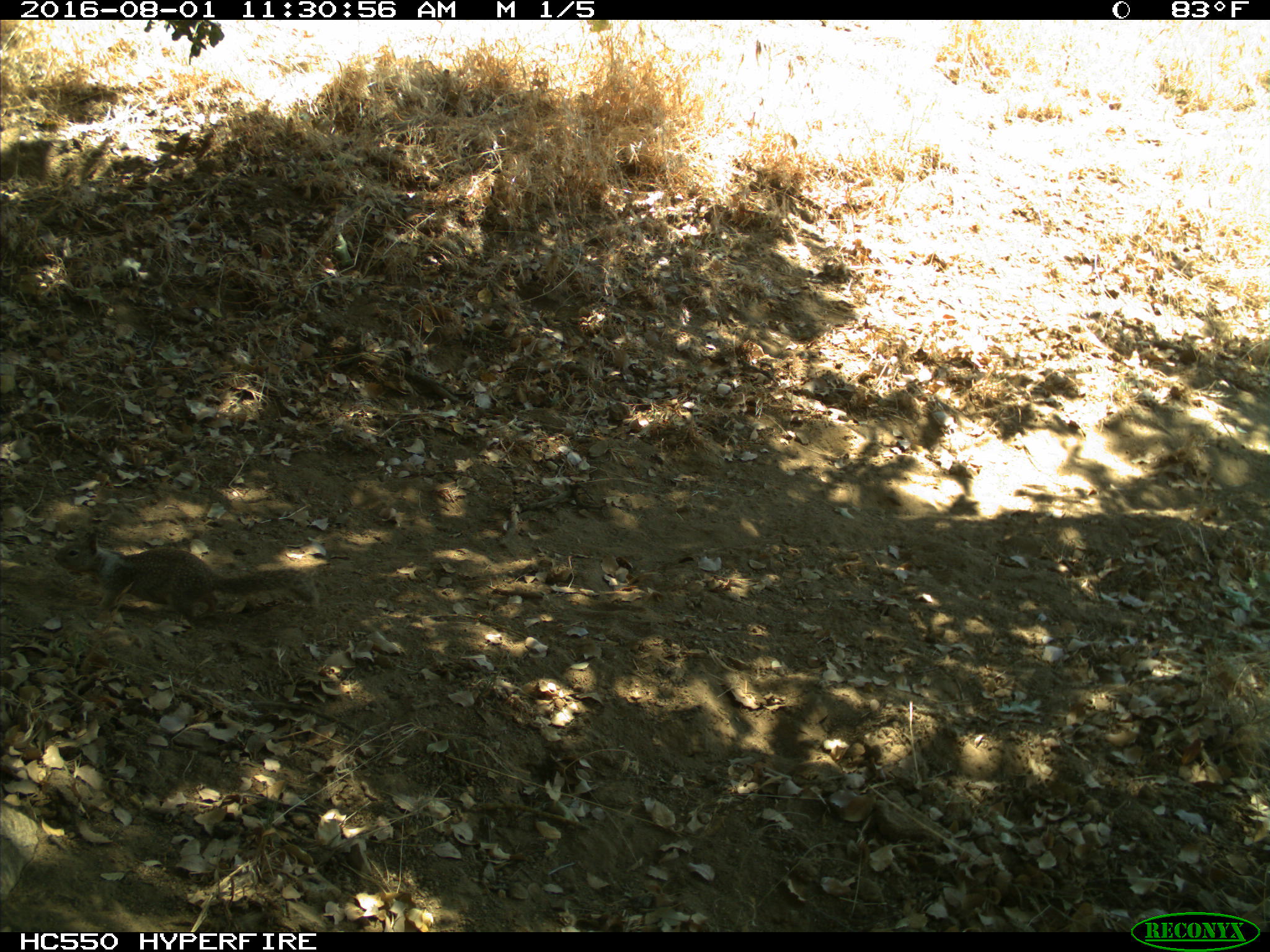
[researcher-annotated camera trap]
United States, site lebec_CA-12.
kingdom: Animalia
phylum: Chordata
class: Mammalia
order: Rodentia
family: Sciuridae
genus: Otospermophilus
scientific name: Otospermophilus beecheyi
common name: california ground squirrel